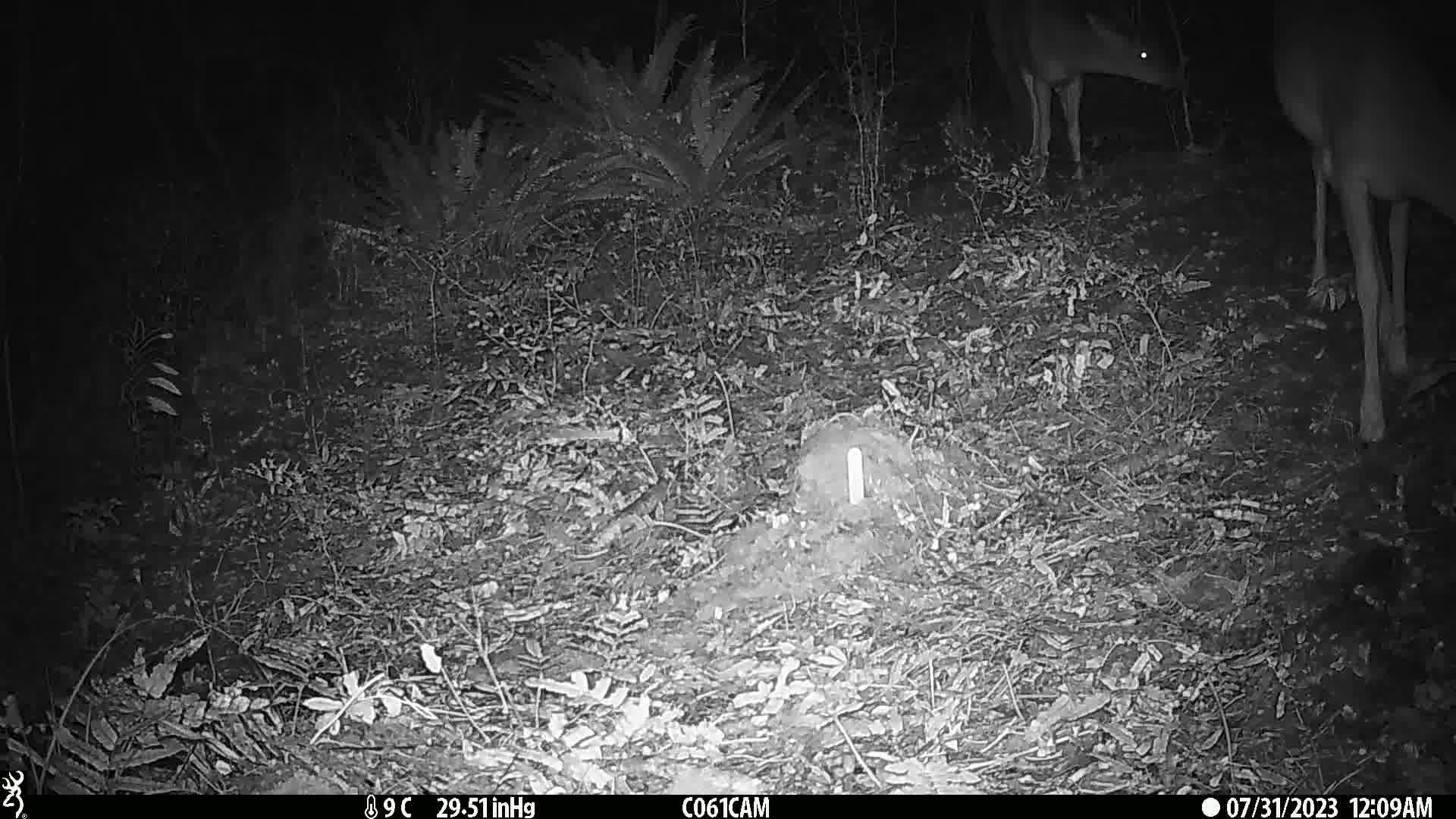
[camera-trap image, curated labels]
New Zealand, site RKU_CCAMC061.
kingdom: Animalia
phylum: Chordata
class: Mammalia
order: Artiodactyla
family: Cervidae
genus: Odocoileus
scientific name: Odocoileus virginianus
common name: white-tailed deer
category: white tailed deer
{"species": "white tailed deer (white-tailed deer) (Odocoileus virginianus)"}